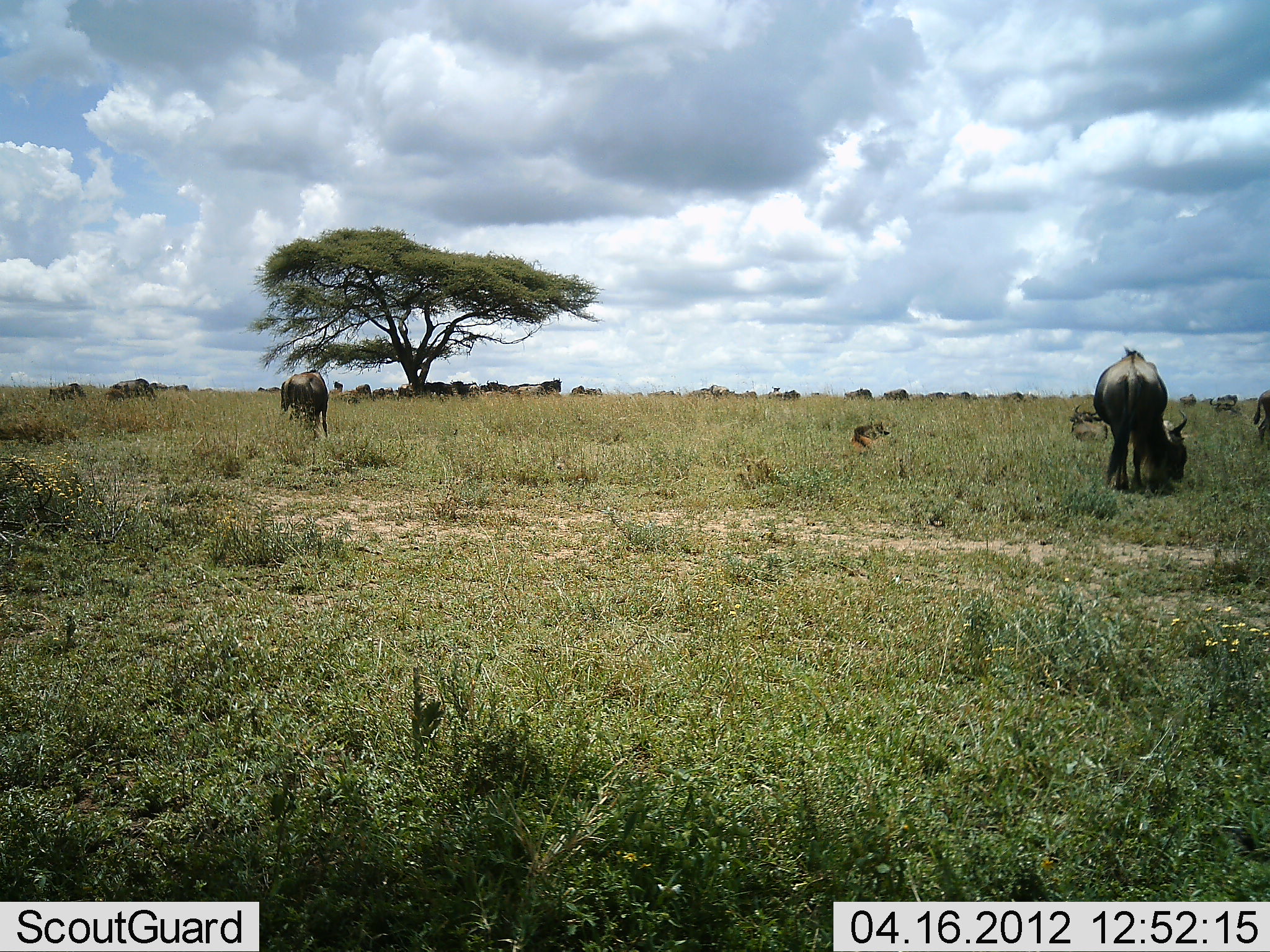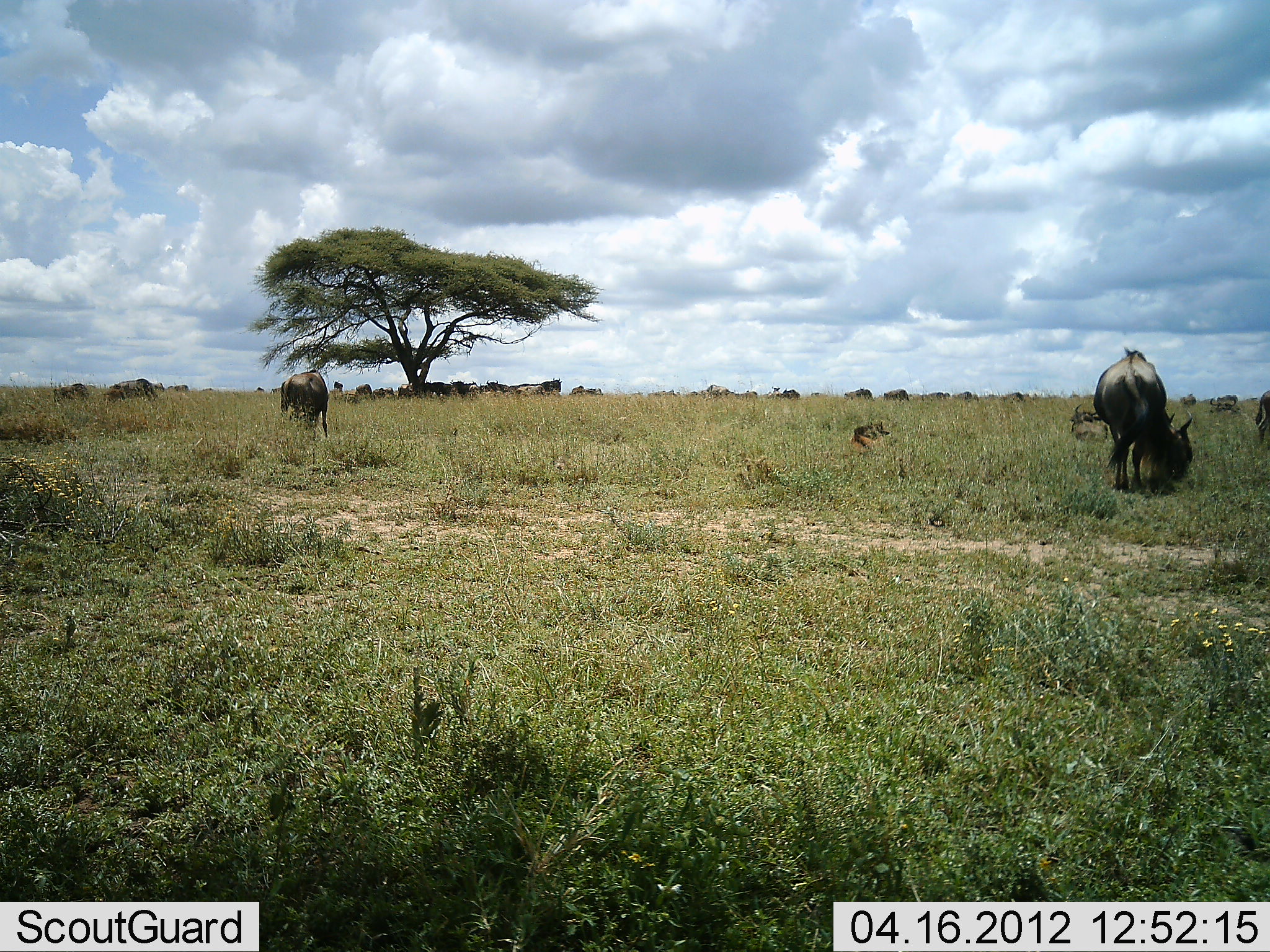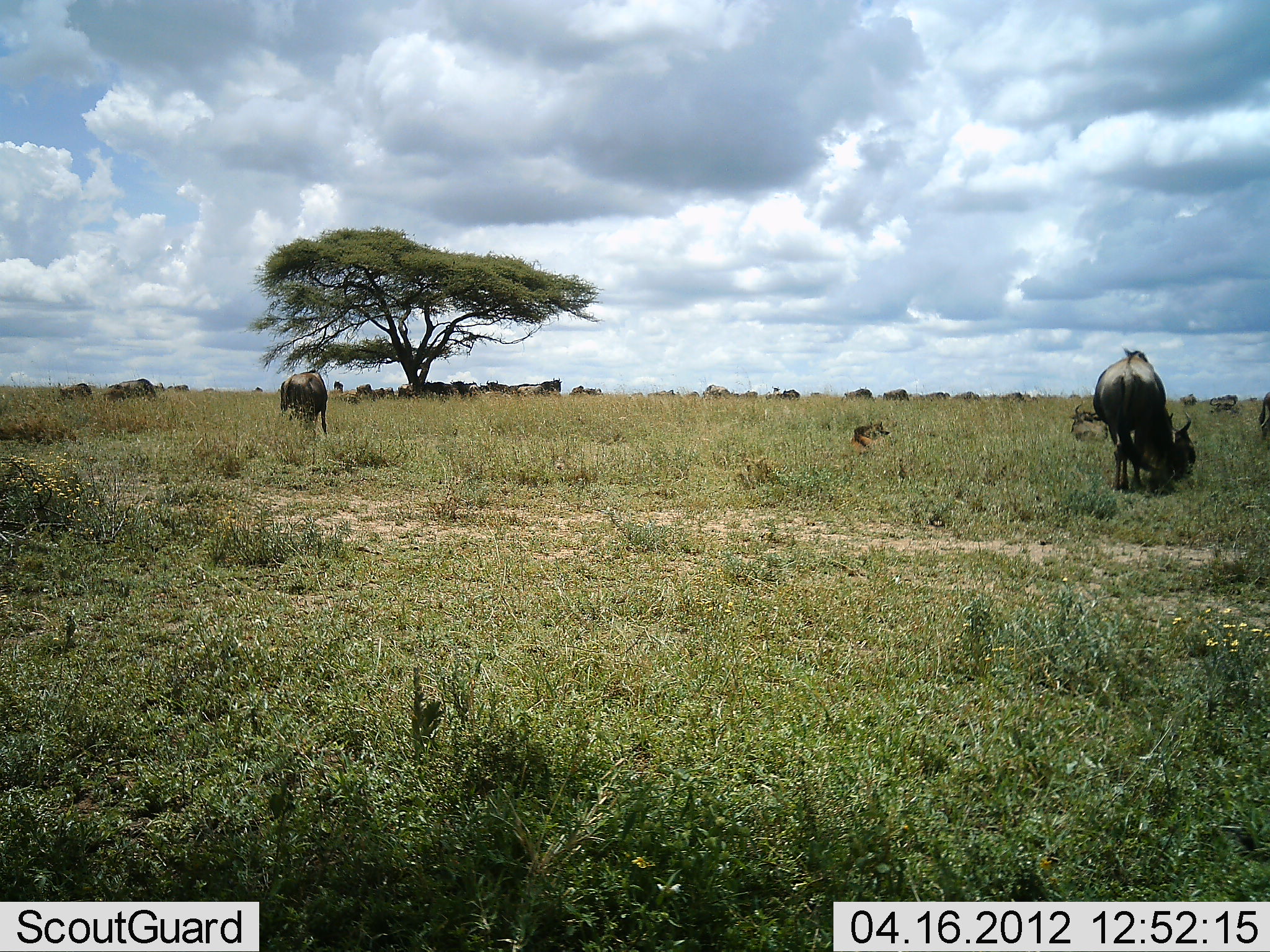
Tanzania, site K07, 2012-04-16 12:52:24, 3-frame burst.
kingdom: Animalia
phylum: Chordata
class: Mammalia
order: Artiodactyla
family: Bovidae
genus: Connochaetes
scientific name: Connochaetes taurinus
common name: blue wildebeest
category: wildebeest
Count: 11-50.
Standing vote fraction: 53%.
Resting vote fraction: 26%.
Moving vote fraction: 11%.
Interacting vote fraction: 0%.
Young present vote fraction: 5%.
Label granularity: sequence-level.